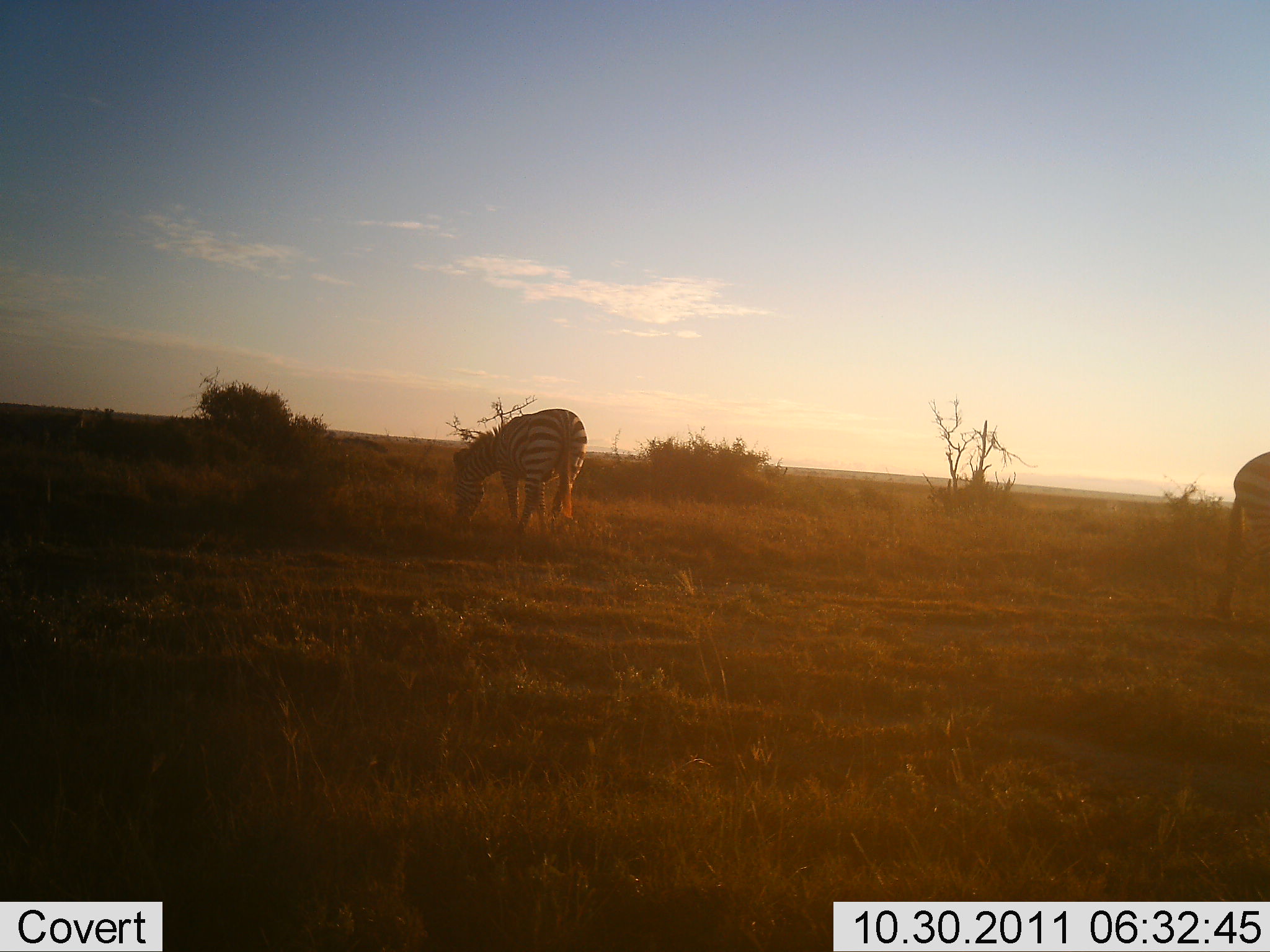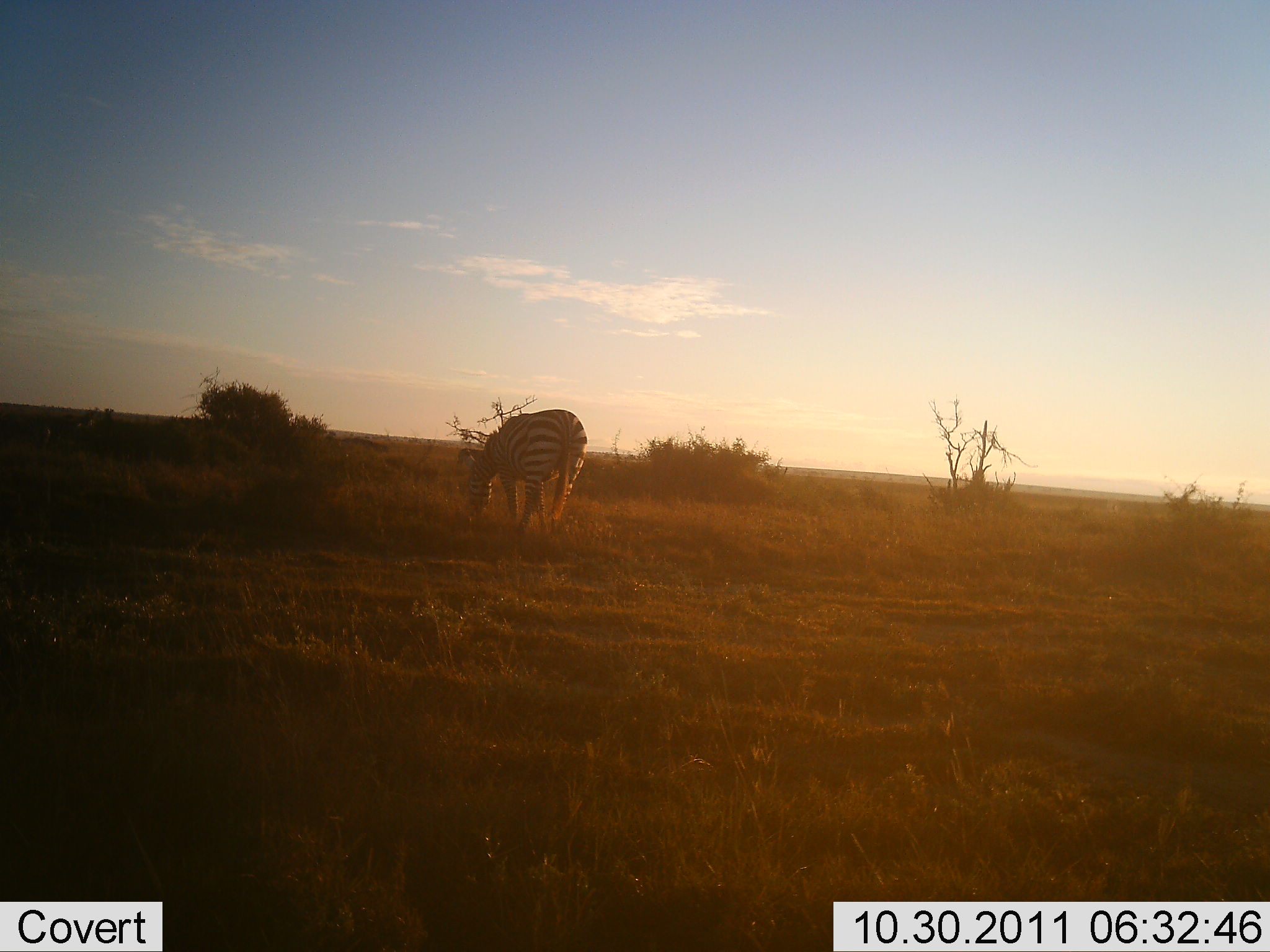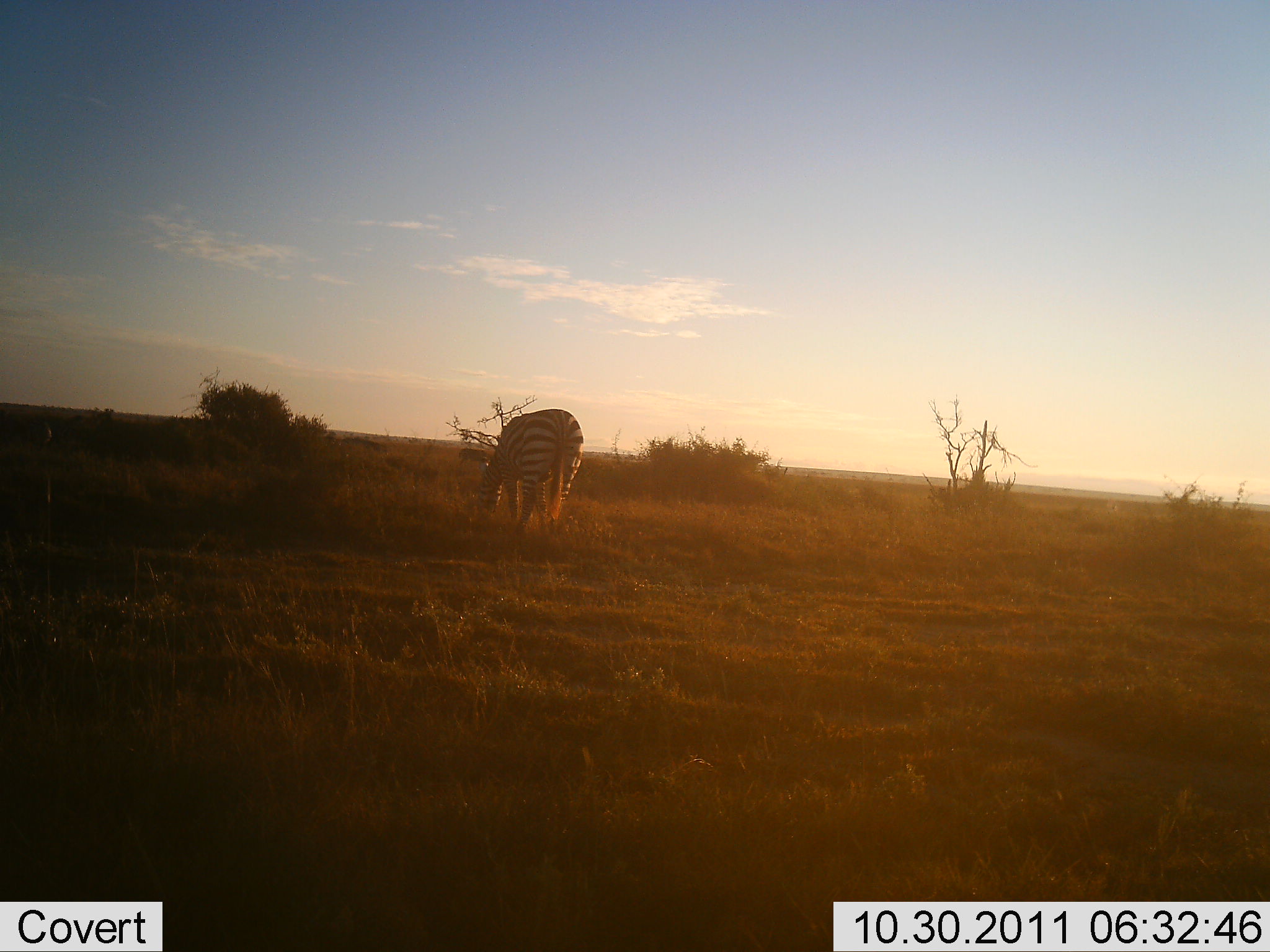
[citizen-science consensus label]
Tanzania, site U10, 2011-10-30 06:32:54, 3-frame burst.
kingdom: Animalia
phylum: Chordata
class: Mammalia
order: Perissodactyla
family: Equidae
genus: Equus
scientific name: Equus quagga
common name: plains zebra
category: zebra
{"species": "zebra (plains zebra) (Equus quagga)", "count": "2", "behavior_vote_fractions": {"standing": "18%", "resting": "0%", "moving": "27%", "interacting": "0%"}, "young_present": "0%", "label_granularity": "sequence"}